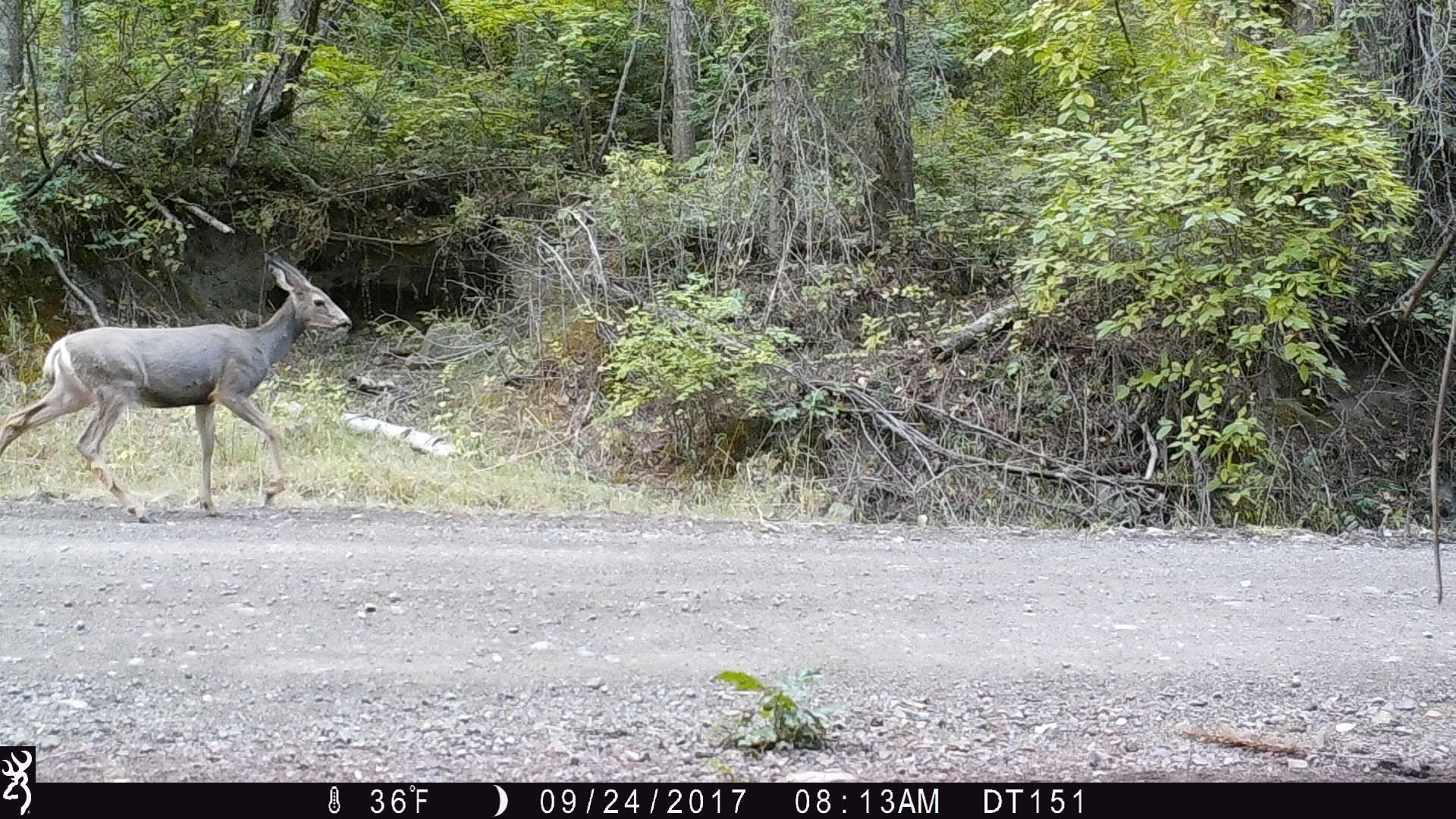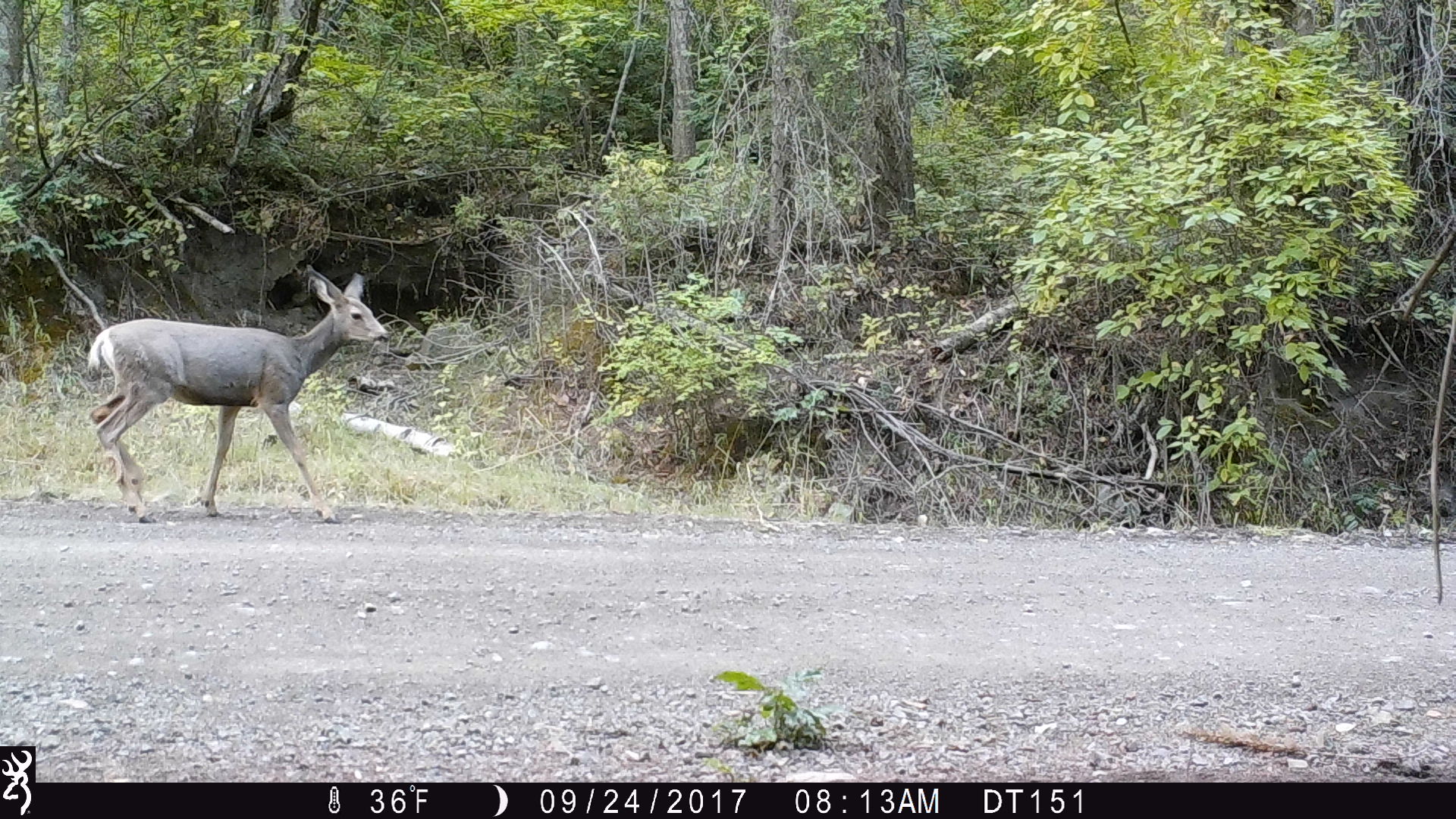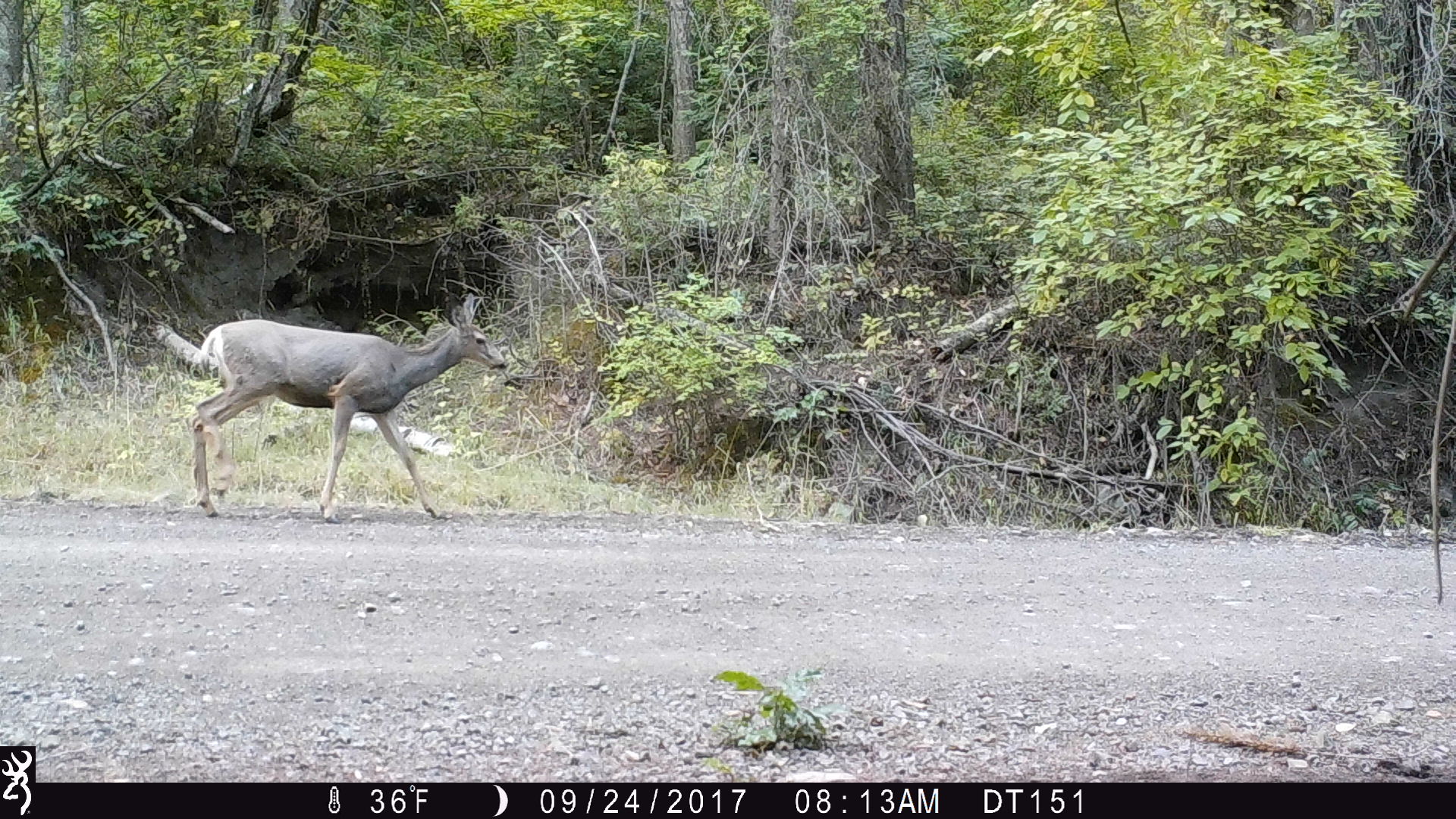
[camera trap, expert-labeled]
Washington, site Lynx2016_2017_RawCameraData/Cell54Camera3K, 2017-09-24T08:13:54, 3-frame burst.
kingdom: Animalia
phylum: Chordata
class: Mammalia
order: Artiodactyla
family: Cervidae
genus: Odocoileus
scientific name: Odocoileus hemionus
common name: mule deer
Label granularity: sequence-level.